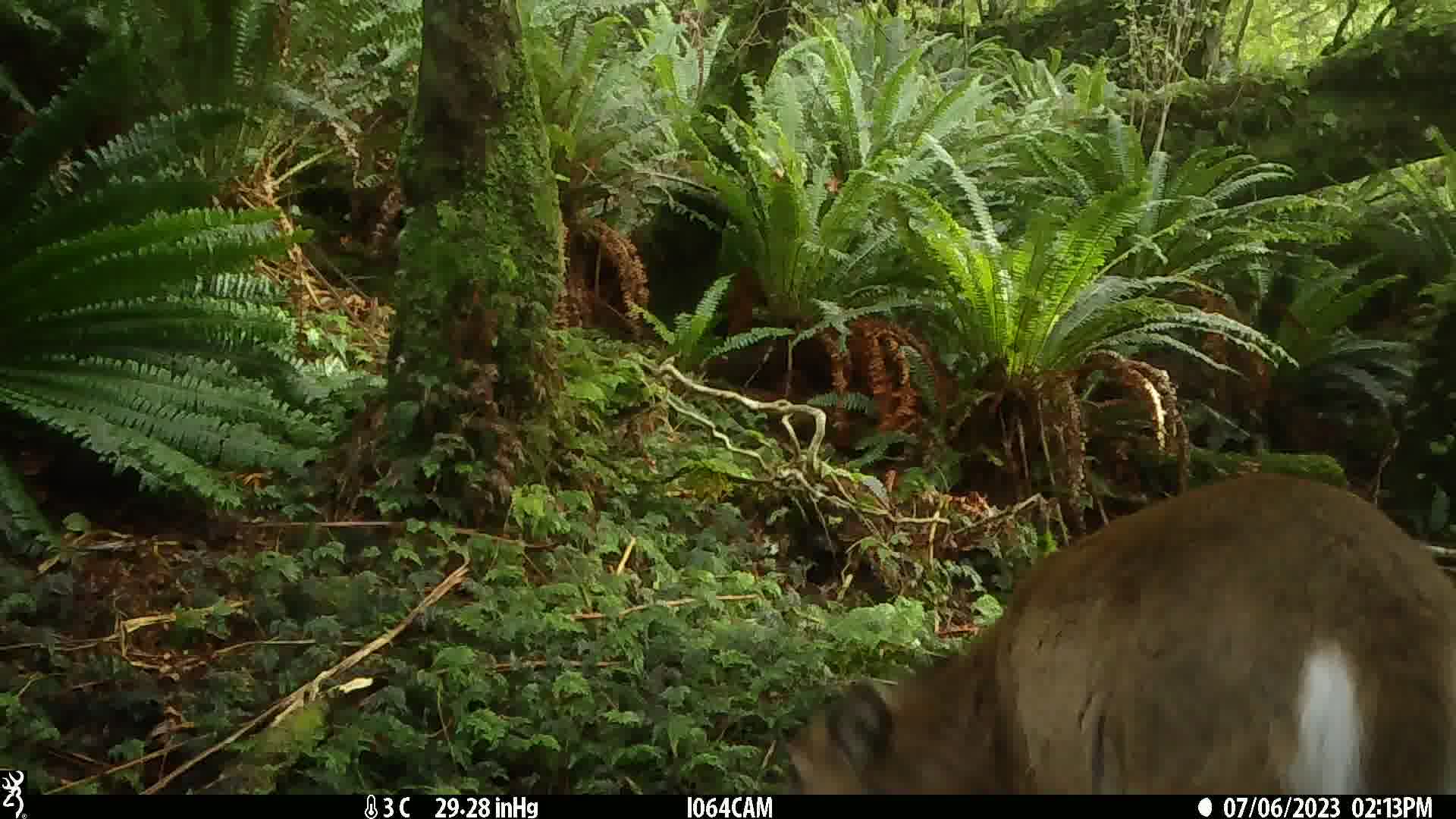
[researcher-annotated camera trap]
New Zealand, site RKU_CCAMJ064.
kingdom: Animalia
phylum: Chordata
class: Mammalia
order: Artiodactyla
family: Cervidae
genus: Odocoileus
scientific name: Odocoileus virginianus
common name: white-tailed deer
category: white tailed deer